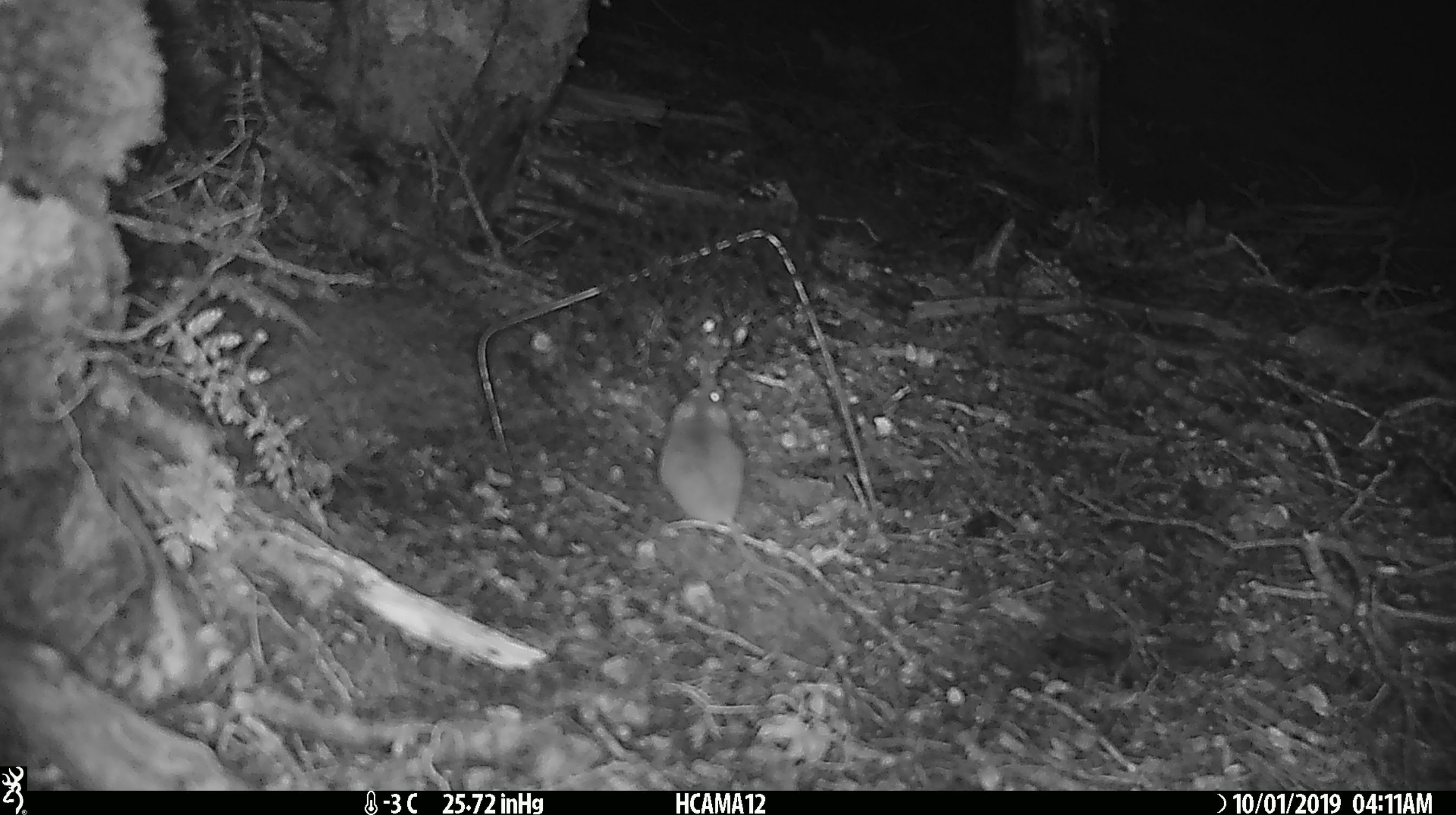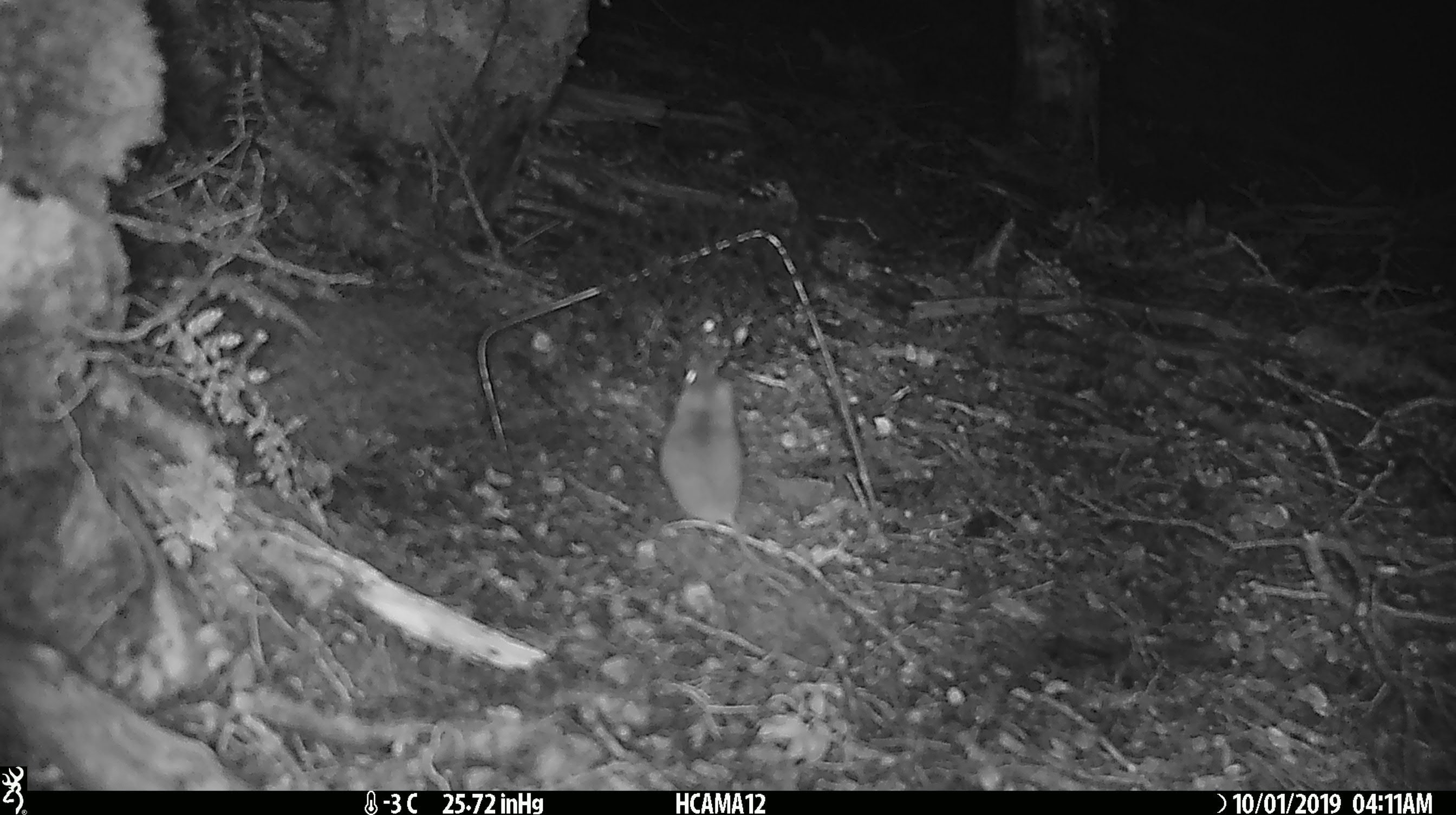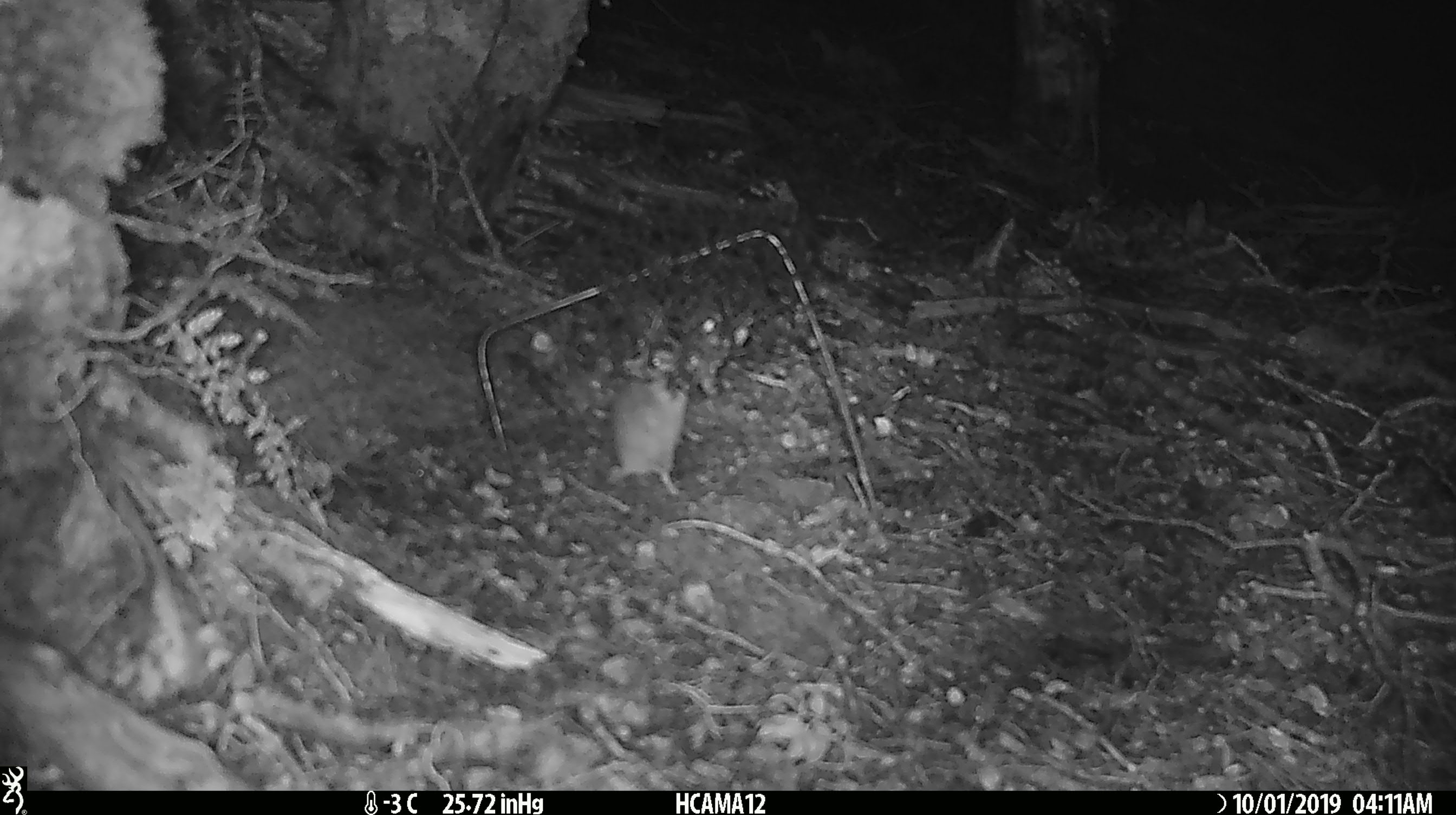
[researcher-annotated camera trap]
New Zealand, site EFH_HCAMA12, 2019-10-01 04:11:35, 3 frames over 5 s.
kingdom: Animalia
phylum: Chordata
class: Mammalia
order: Rodentia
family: Muridae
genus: Mus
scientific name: Mus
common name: mouse